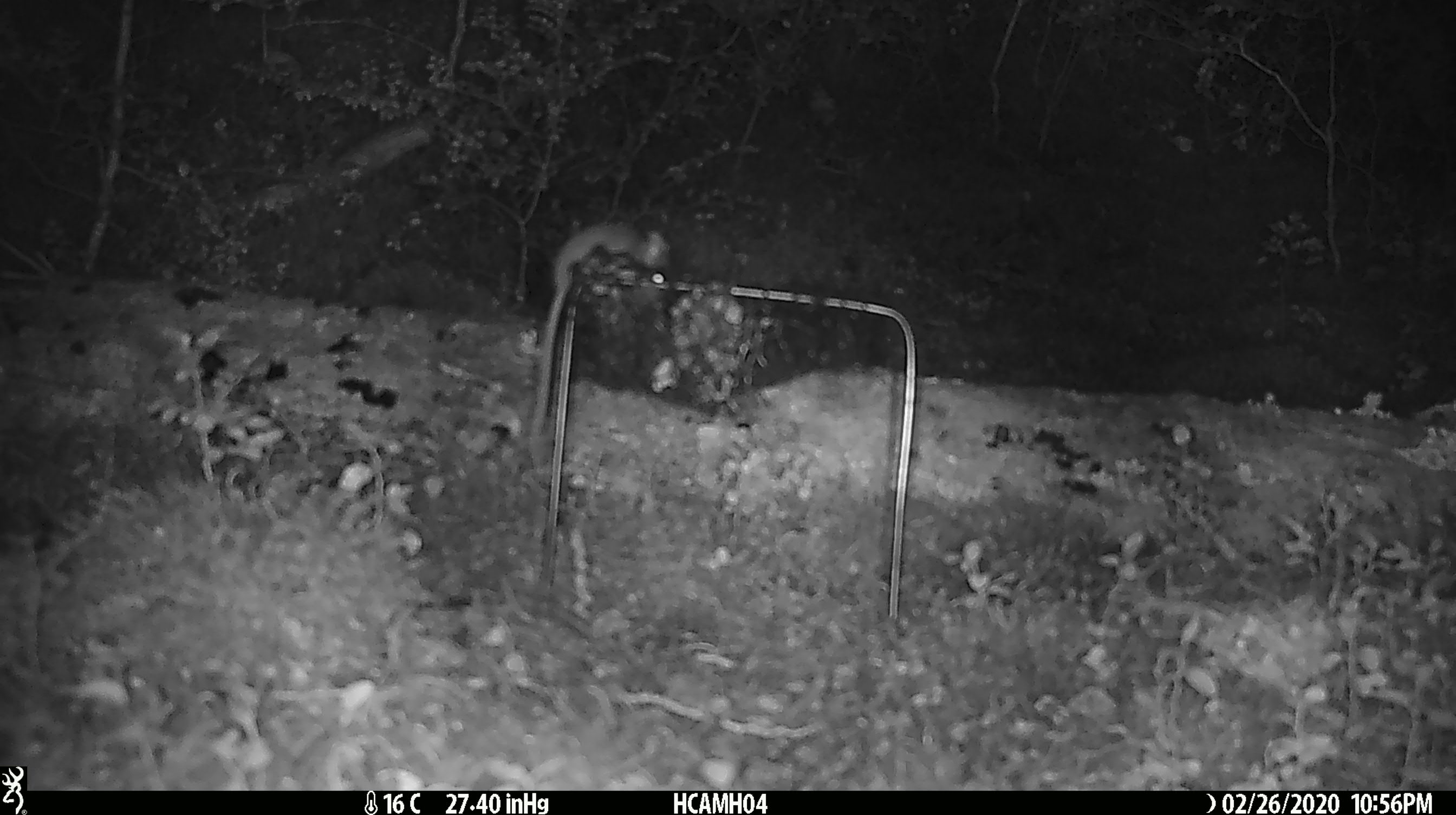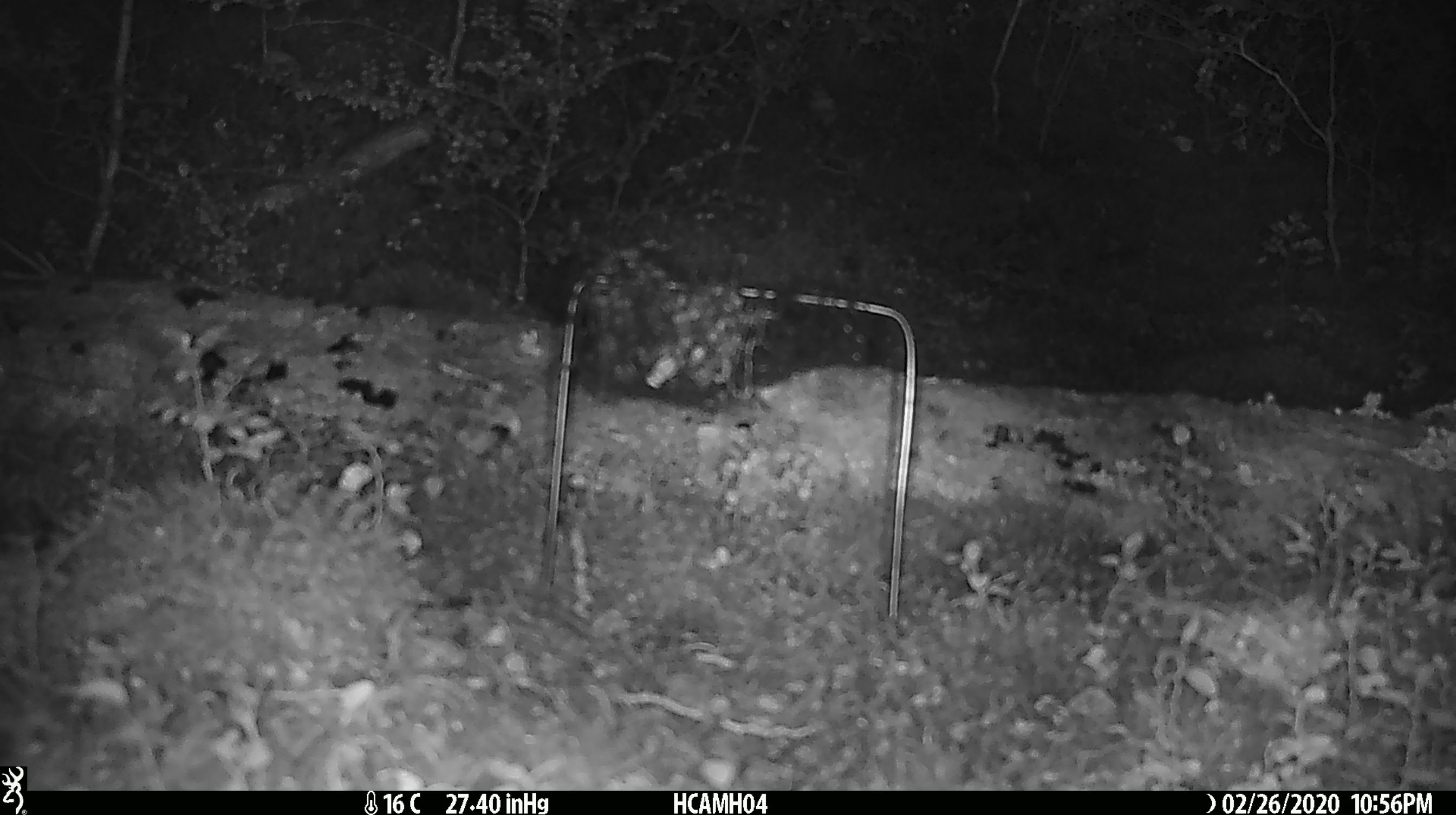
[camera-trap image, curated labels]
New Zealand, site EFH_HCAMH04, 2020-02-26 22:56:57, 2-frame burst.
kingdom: Animalia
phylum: Chordata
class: Mammalia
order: Rodentia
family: Muridae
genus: Mus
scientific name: Mus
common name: mouse